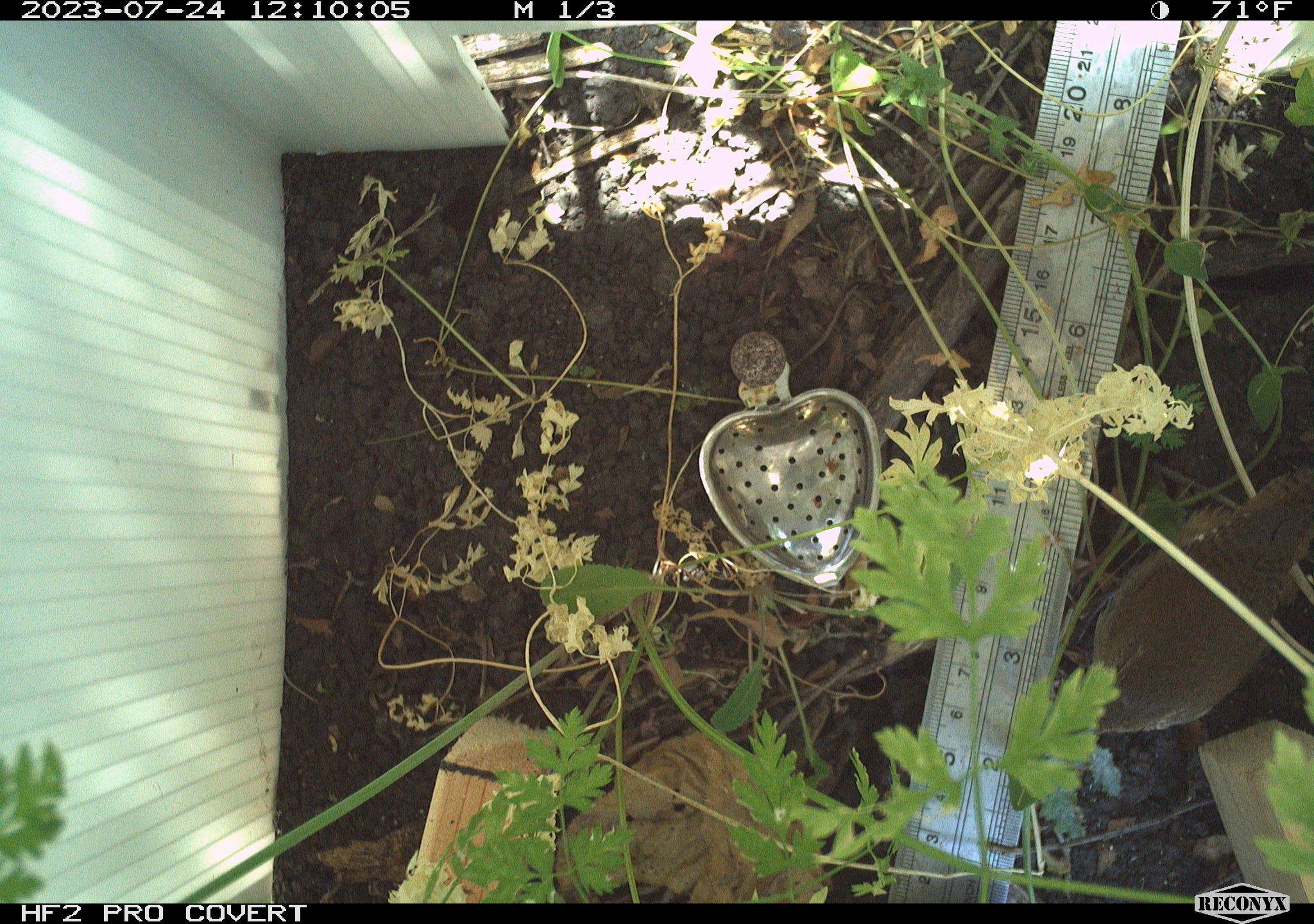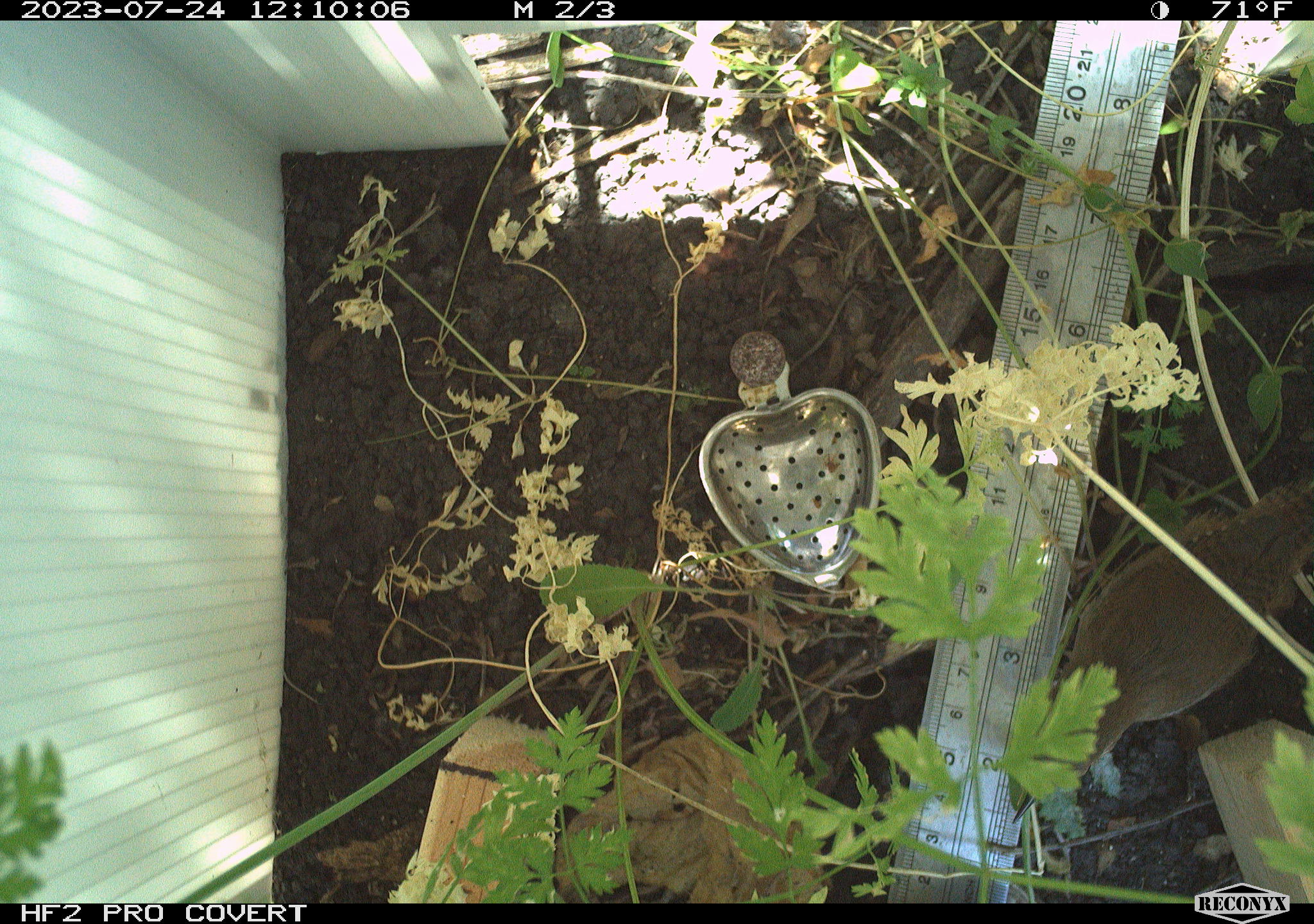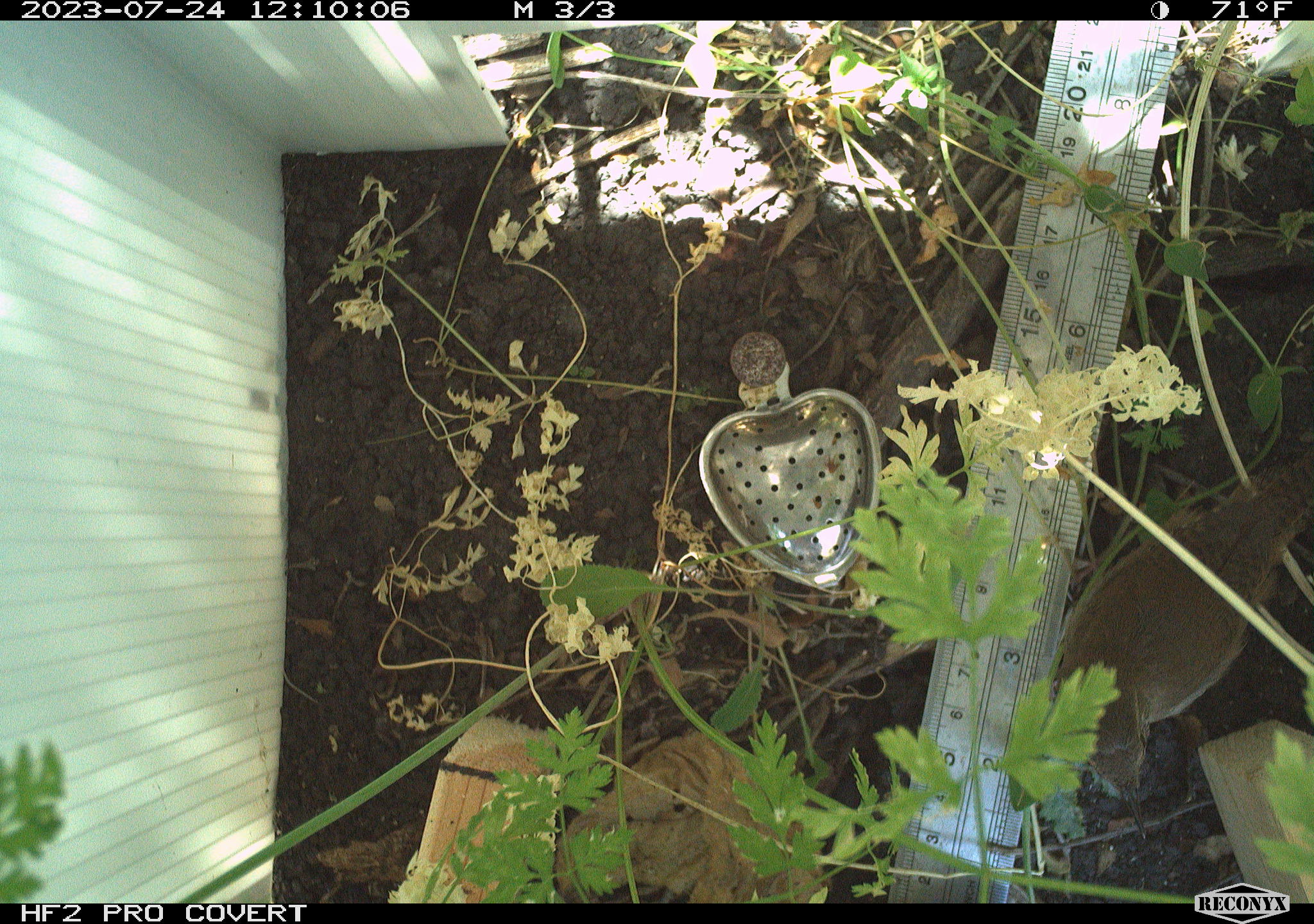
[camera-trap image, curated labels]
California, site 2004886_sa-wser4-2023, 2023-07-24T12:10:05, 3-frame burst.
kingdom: Animalia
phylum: Chordata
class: Aves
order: Passeriformes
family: Troglodytidae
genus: Thryomanes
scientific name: Thryomanes bewickii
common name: bewick's wren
Bewick's wren (Thryomanes bewickii).